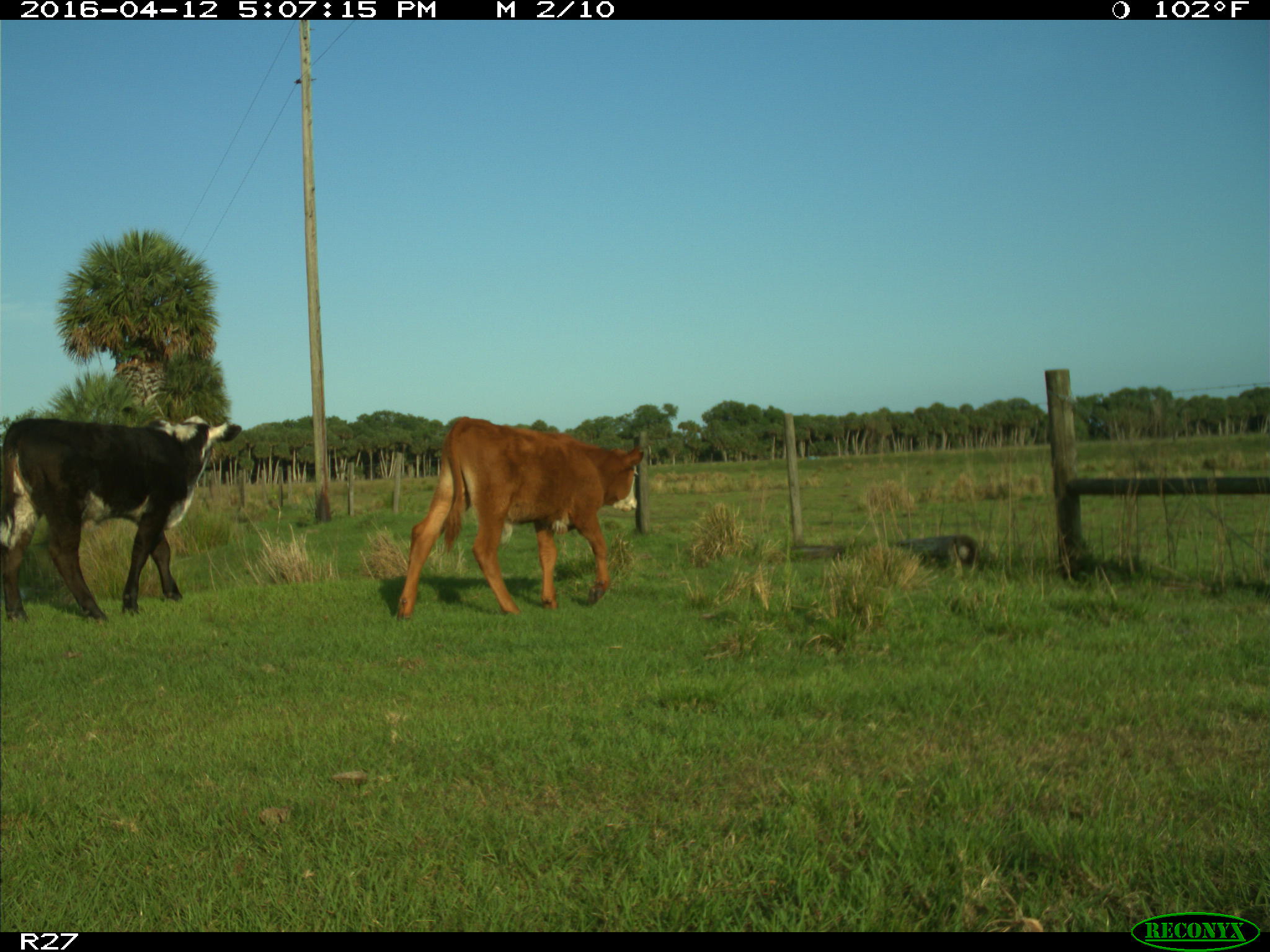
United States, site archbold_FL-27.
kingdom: Animalia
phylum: Chordata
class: Mammalia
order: Artiodactyla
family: Bovidae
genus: Bos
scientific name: Bos taurus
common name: domestic cow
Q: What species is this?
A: Bos taurus (domestic cow).